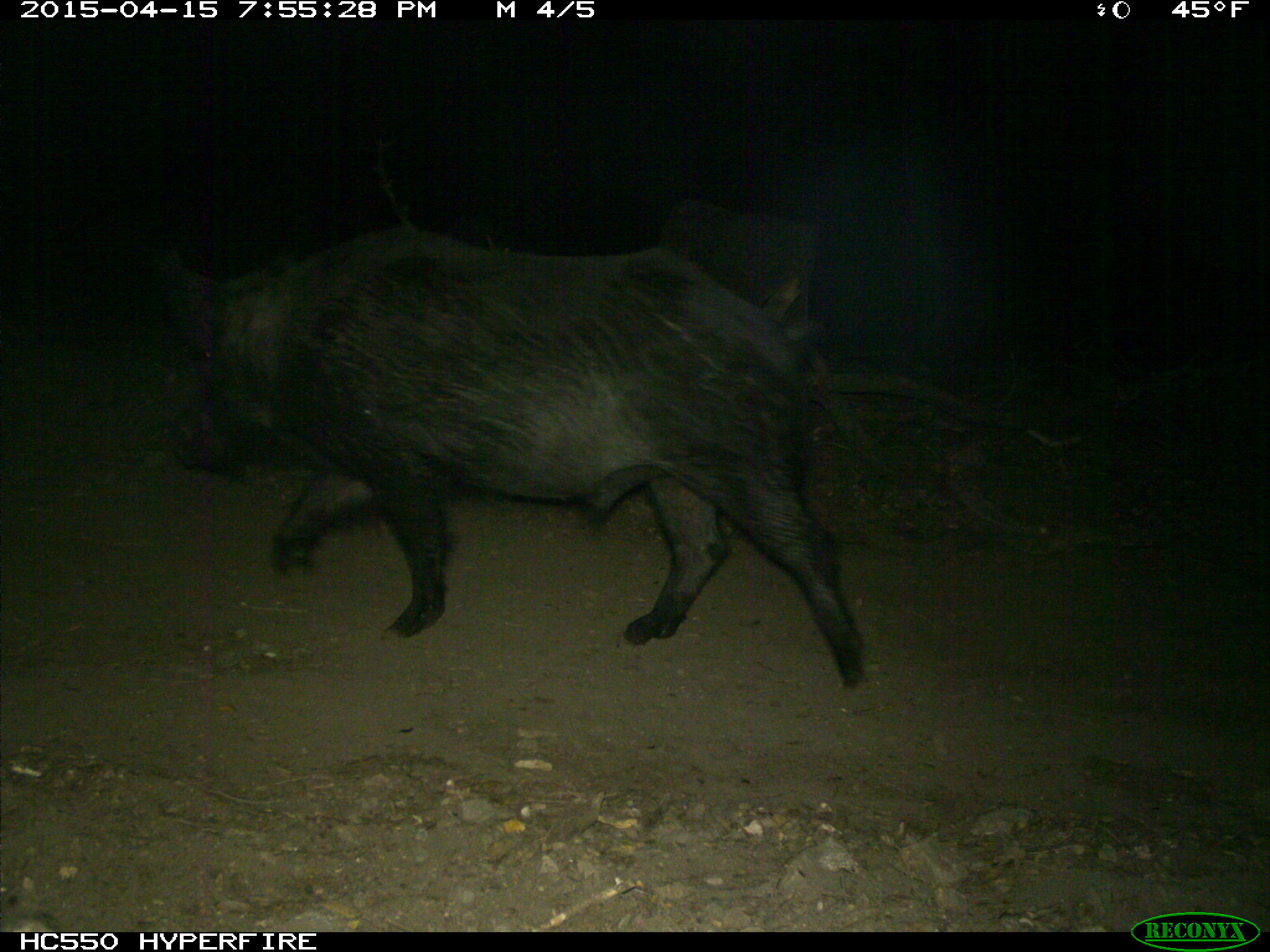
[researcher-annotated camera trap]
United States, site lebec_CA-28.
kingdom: Animalia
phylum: Chordata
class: Mammalia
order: Artiodactyla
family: Suidae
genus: Sus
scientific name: Sus scrofa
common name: wild boar